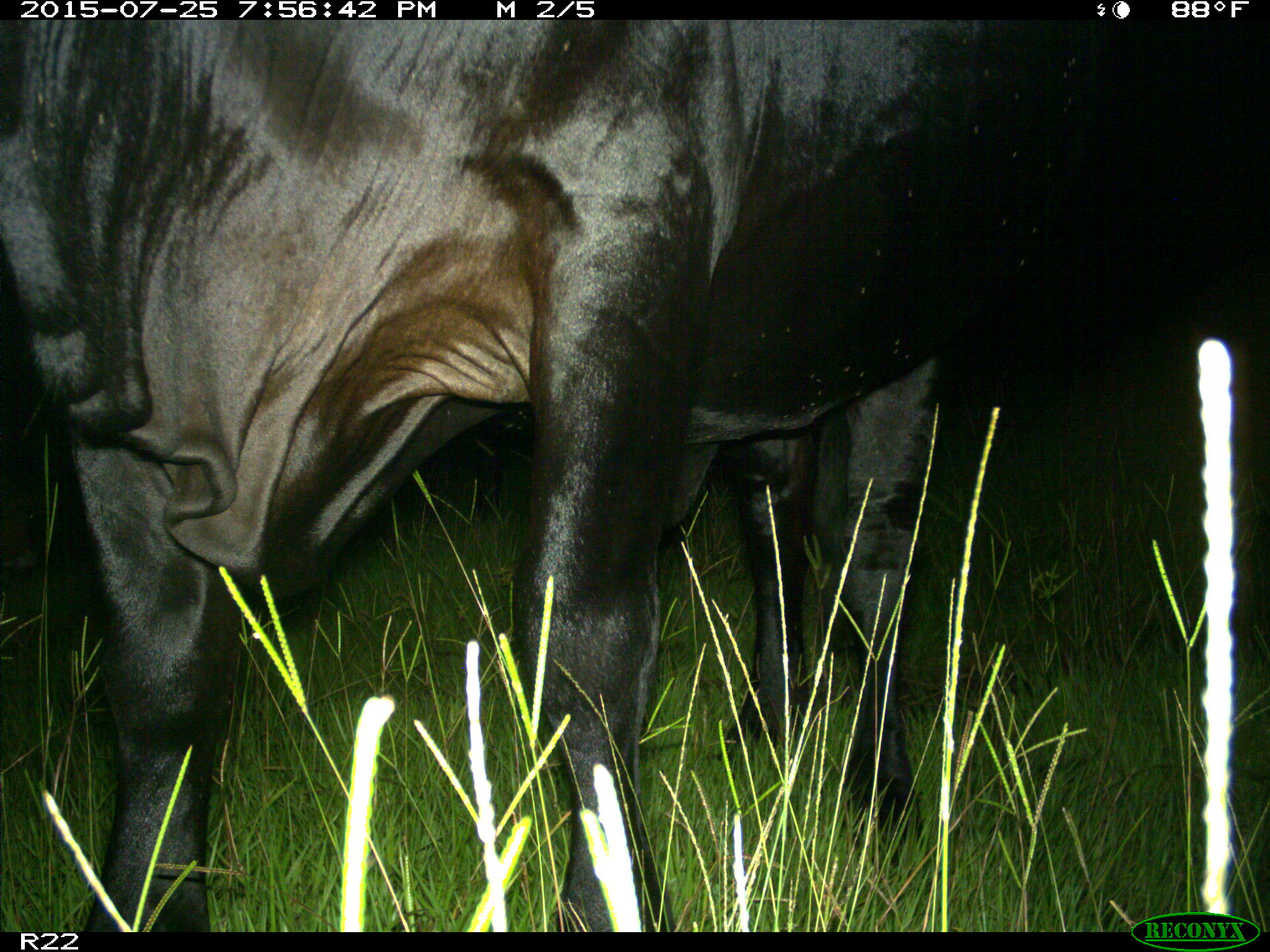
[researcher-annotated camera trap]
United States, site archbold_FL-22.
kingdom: Animalia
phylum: Chordata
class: Mammalia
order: Artiodactyla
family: Bovidae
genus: Bos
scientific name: Bos taurus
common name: domestic cow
Bos taurus (domestic cow).